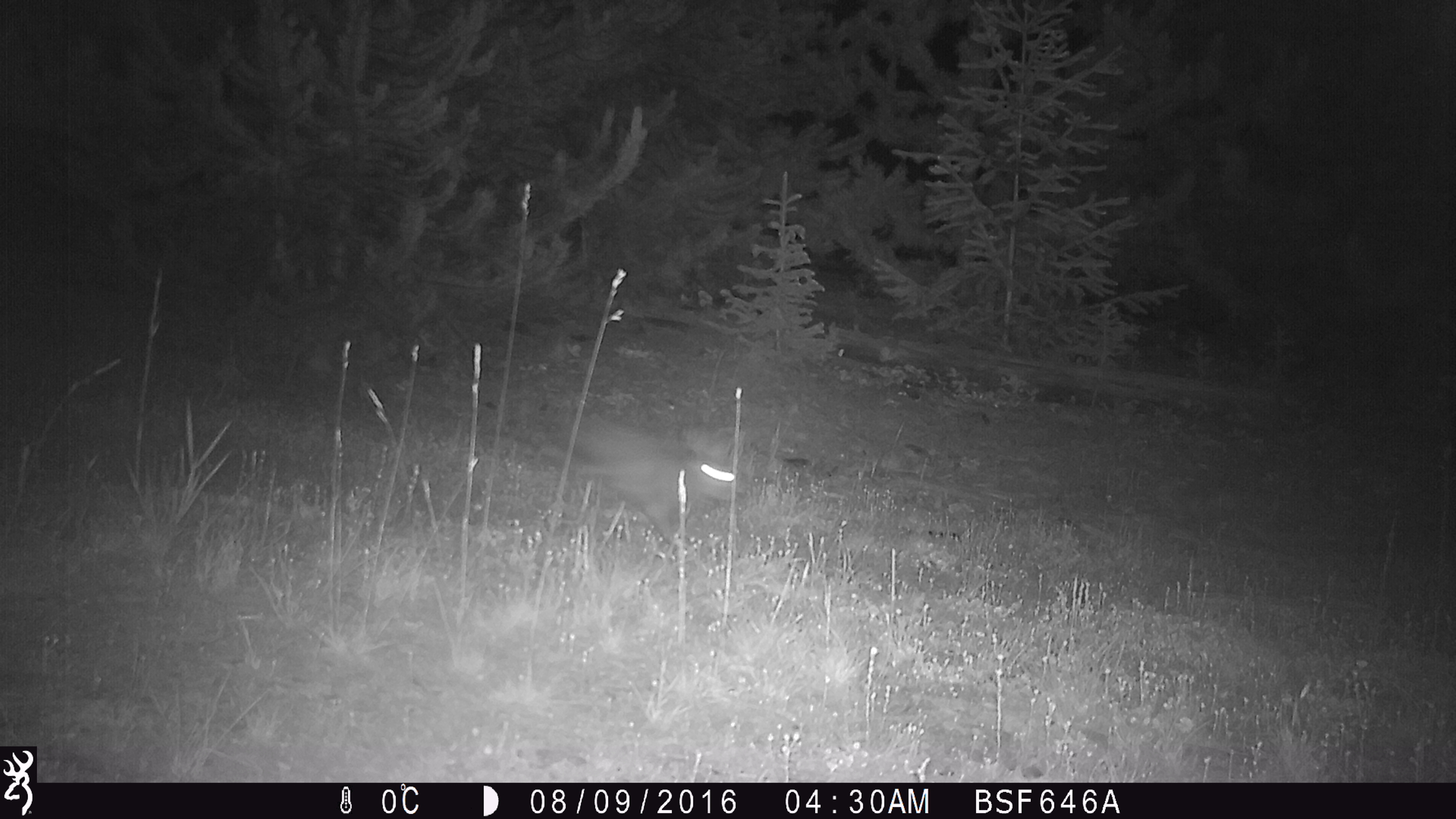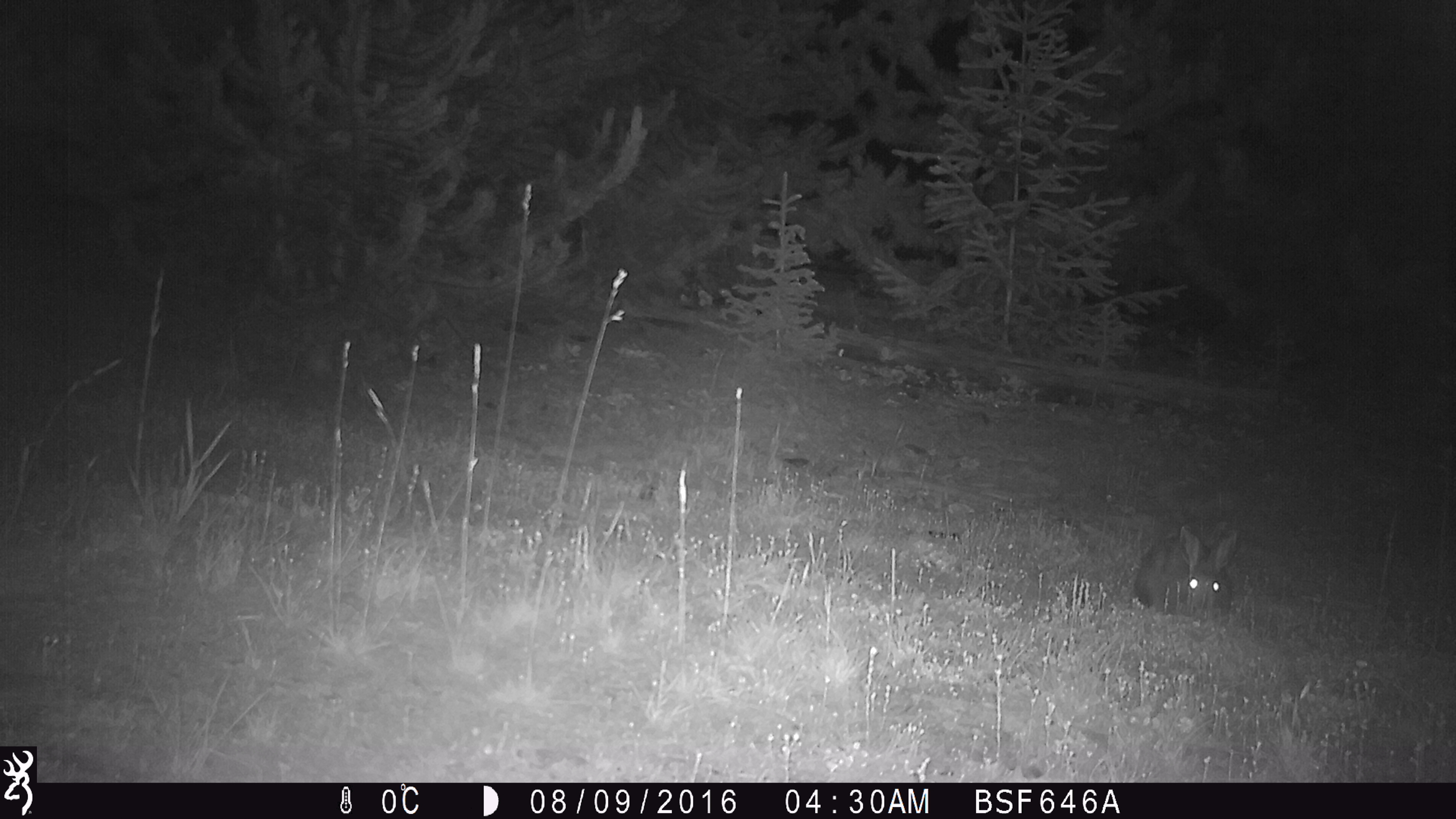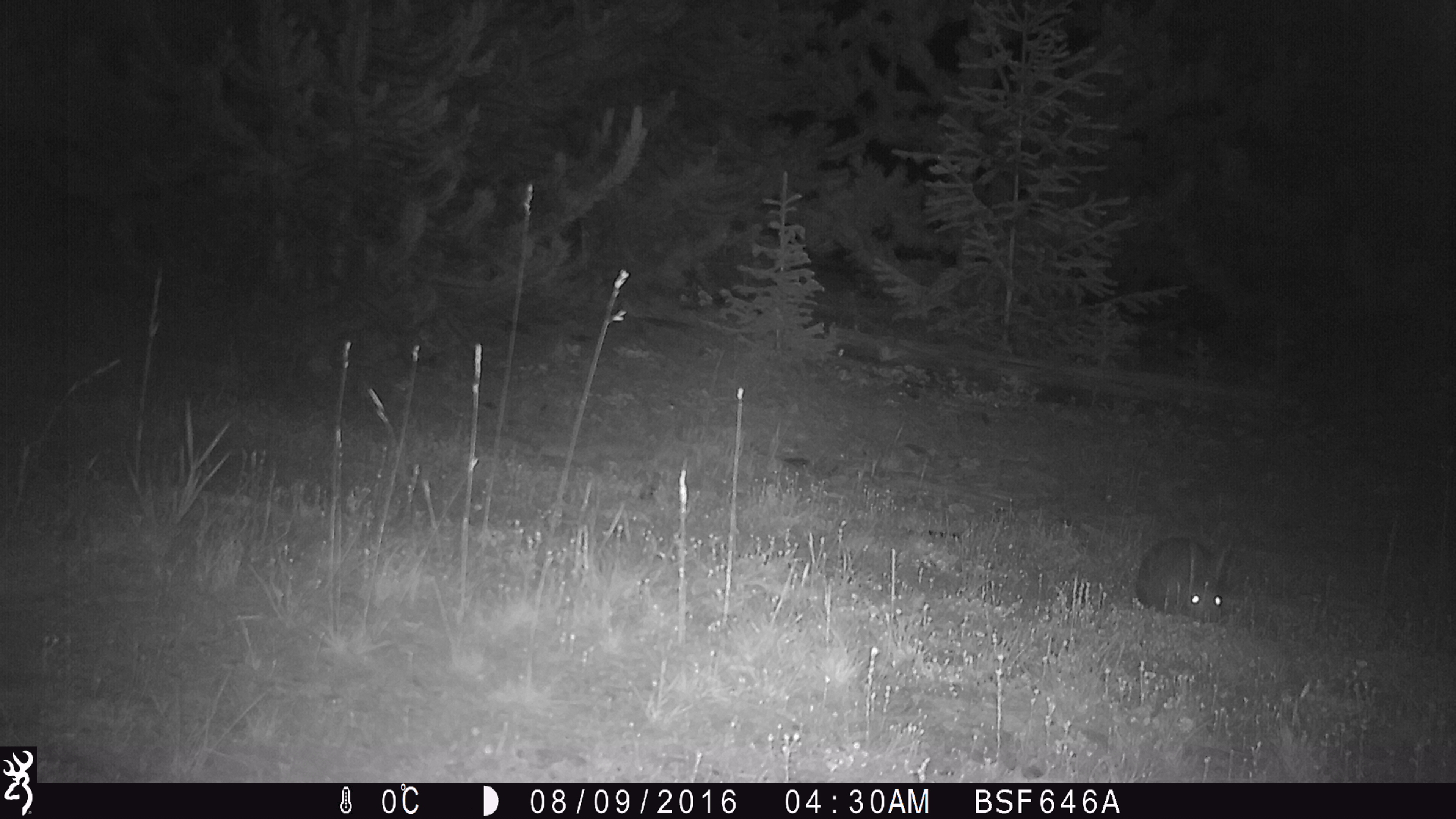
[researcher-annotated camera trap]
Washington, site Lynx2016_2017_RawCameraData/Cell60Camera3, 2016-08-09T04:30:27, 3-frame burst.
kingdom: Animalia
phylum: Chordata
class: Mammalia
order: Lagomorpha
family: Leporidae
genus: Lepus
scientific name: Lepus americanus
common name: snowshoe hare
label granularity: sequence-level